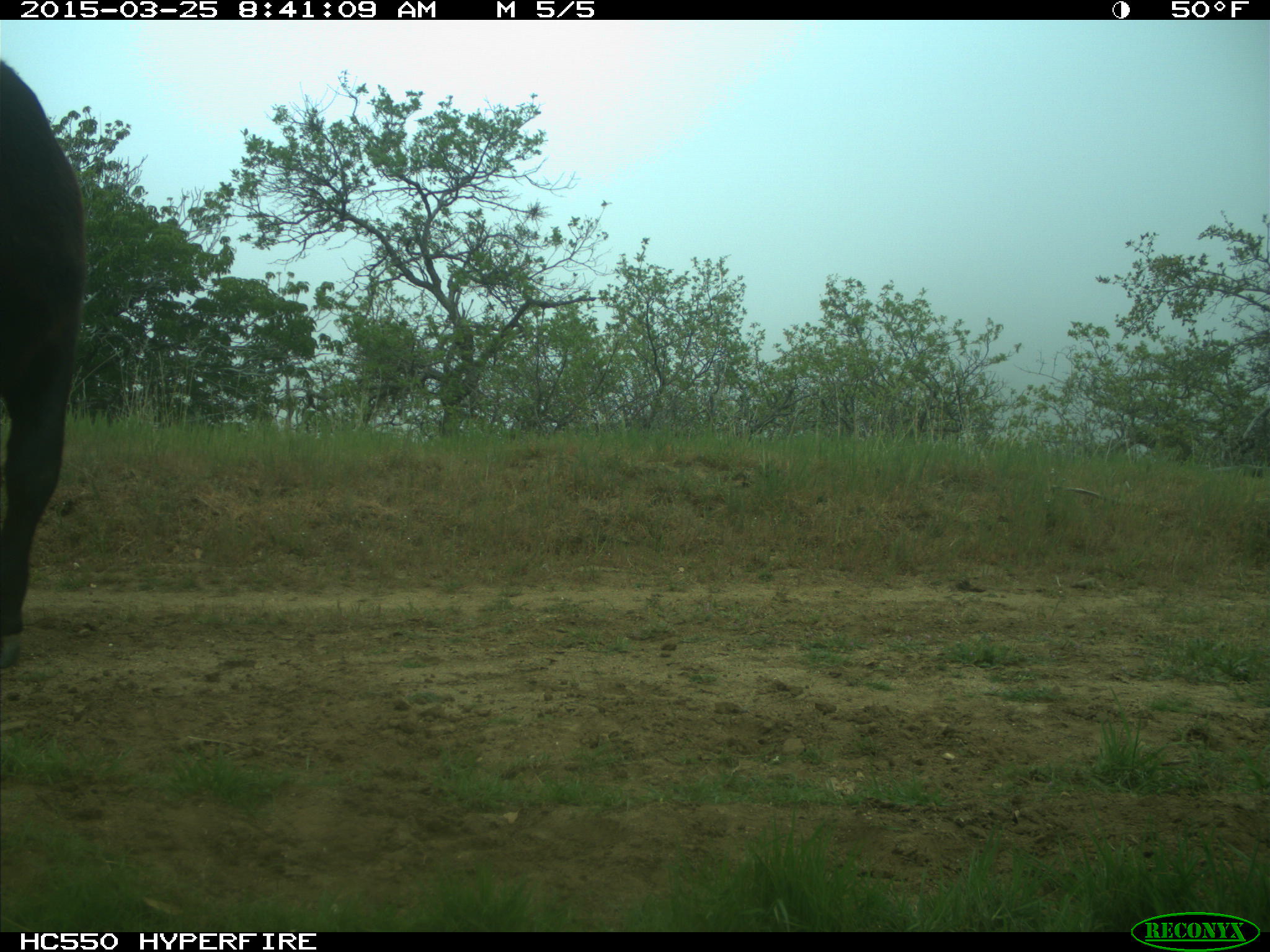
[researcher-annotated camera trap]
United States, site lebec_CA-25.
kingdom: Animalia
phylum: Chordata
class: Mammalia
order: Artiodactyla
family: Bovidae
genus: Bos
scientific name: Bos taurus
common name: domestic cow